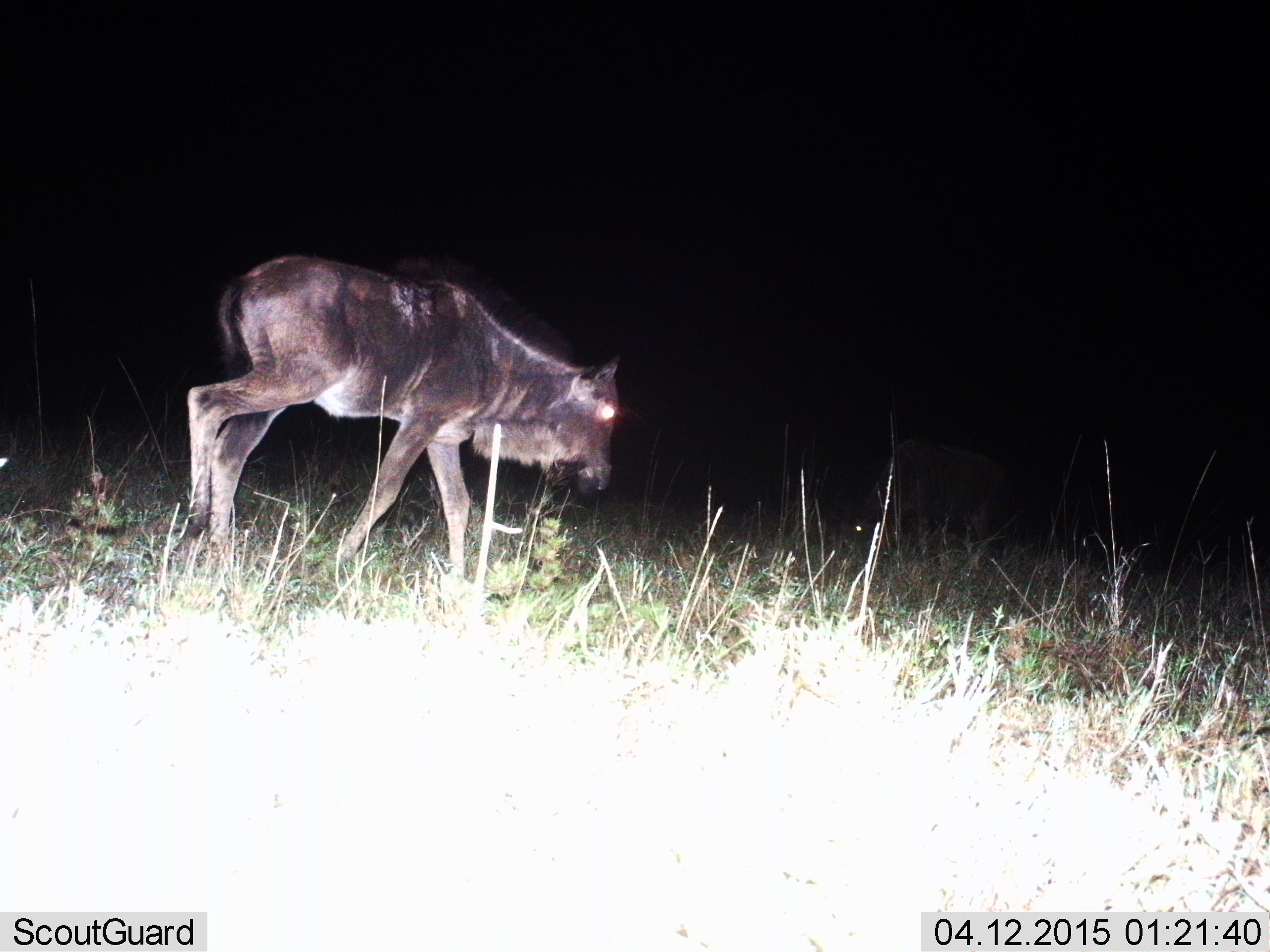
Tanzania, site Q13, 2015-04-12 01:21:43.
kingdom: Animalia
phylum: Chordata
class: Mammalia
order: Artiodactyla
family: Bovidae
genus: Connochaetes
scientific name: Connochaetes taurinus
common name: blue wildebeest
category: wildebeest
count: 1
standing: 20%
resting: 0%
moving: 90%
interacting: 0%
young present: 50%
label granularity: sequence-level